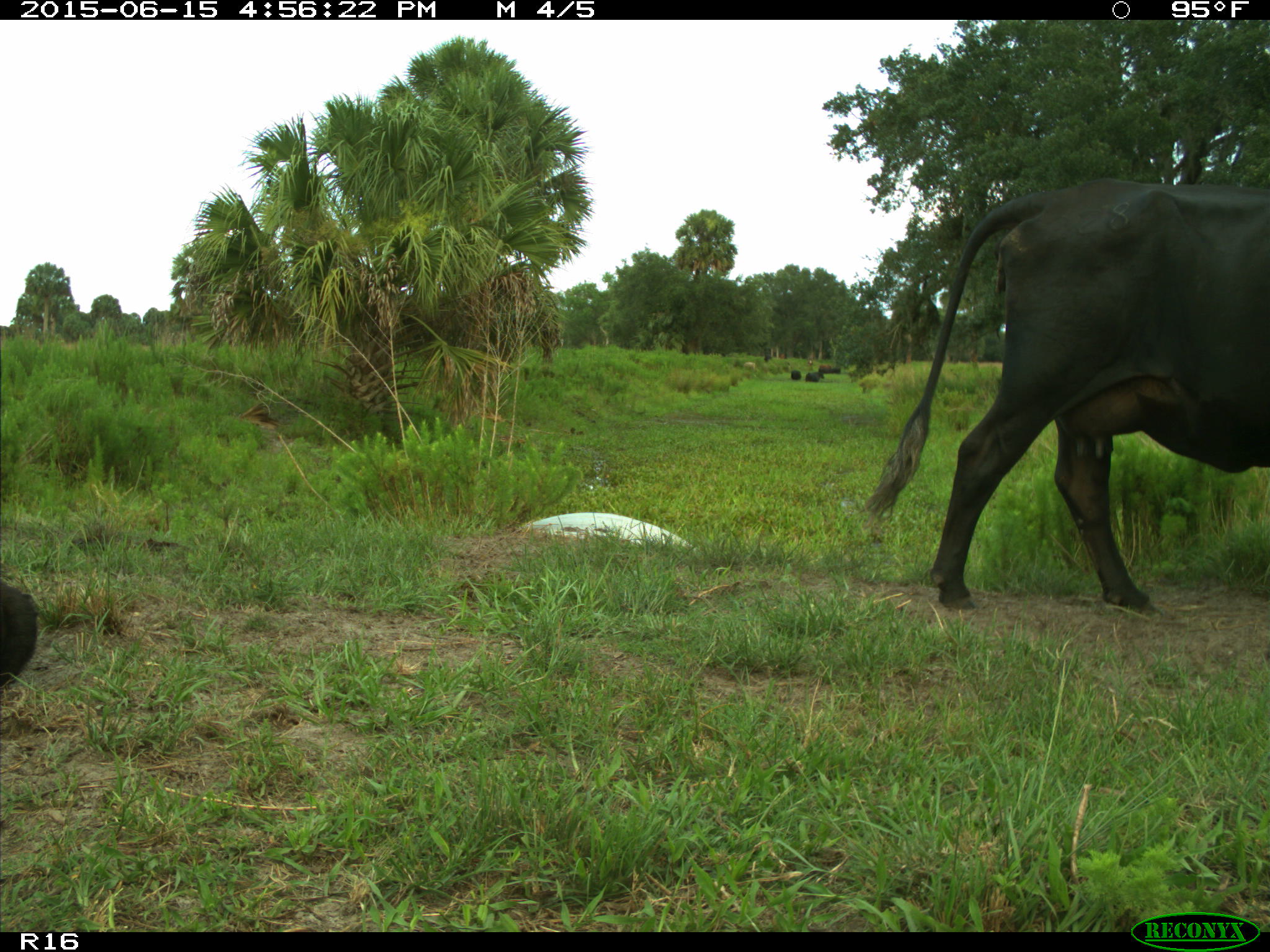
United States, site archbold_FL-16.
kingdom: Animalia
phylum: Chordata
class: Mammalia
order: Artiodactyla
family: Bovidae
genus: Bos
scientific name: Bos taurus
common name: domestic cow